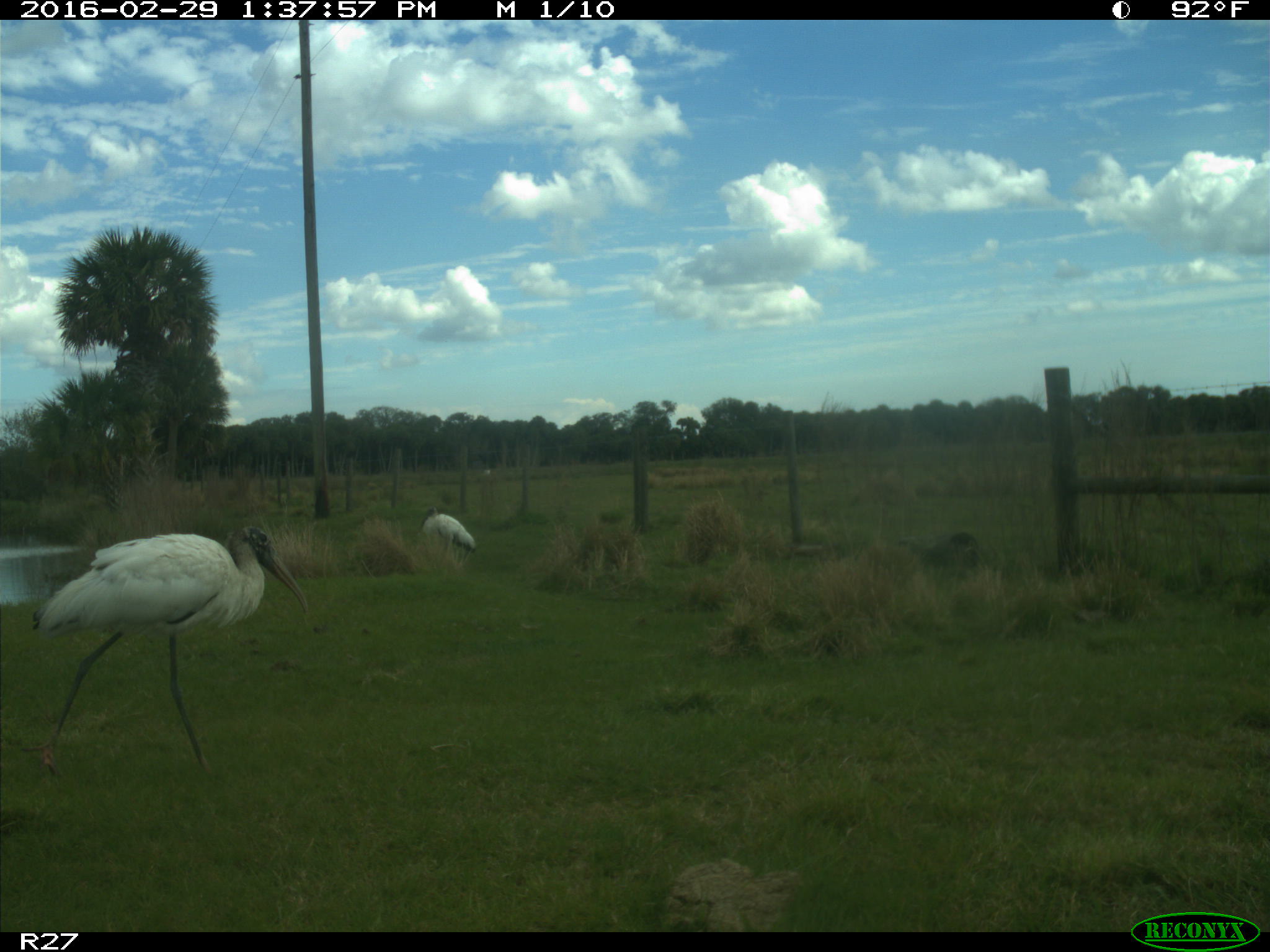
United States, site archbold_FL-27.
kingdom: Animalia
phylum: Chordata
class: Aves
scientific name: Aves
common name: birds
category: unidentified bird